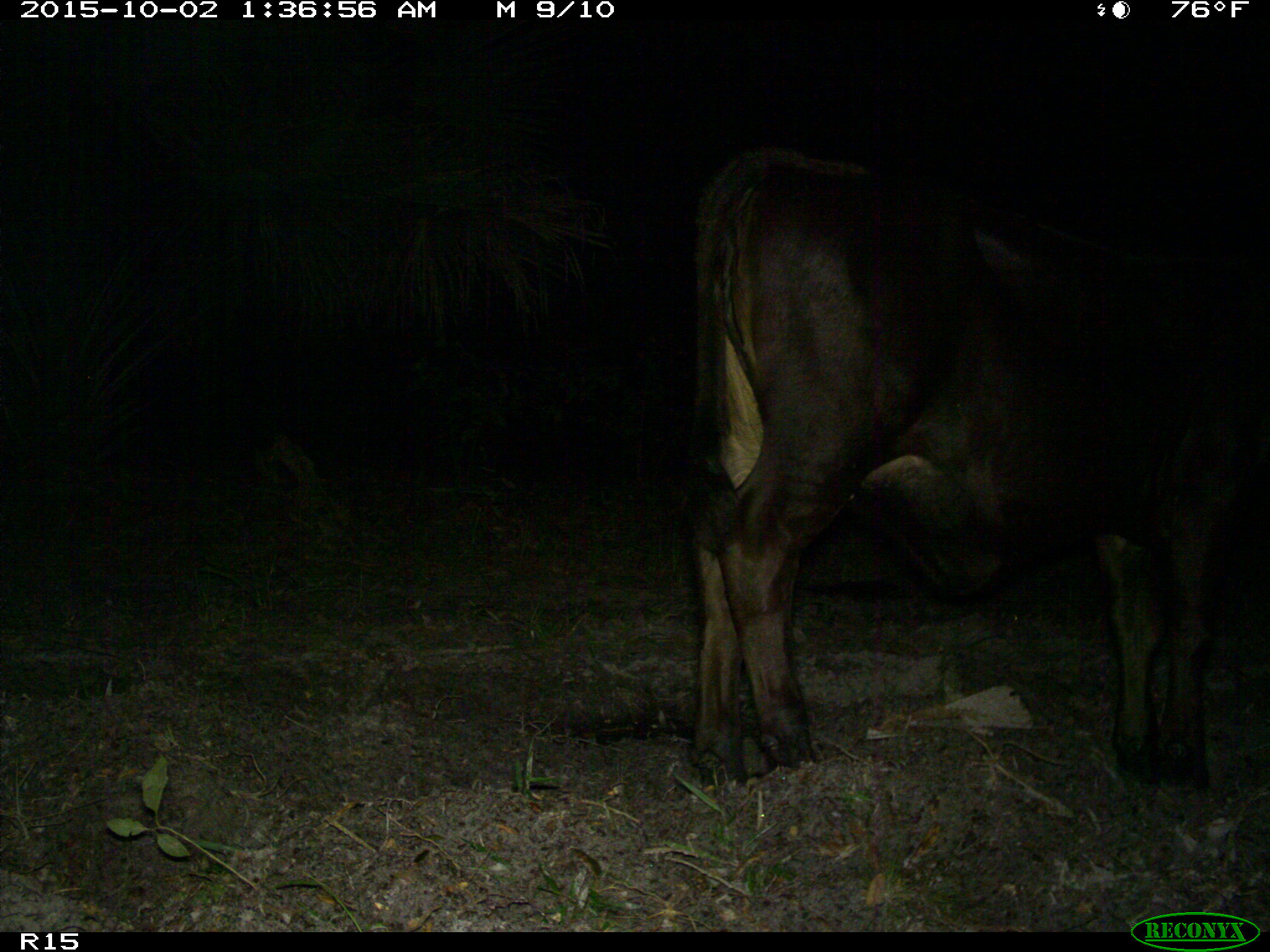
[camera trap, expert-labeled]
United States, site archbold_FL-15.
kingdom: Animalia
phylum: Chordata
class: Mammalia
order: Artiodactyla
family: Bovidae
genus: Bos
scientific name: Bos taurus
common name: domestic cow